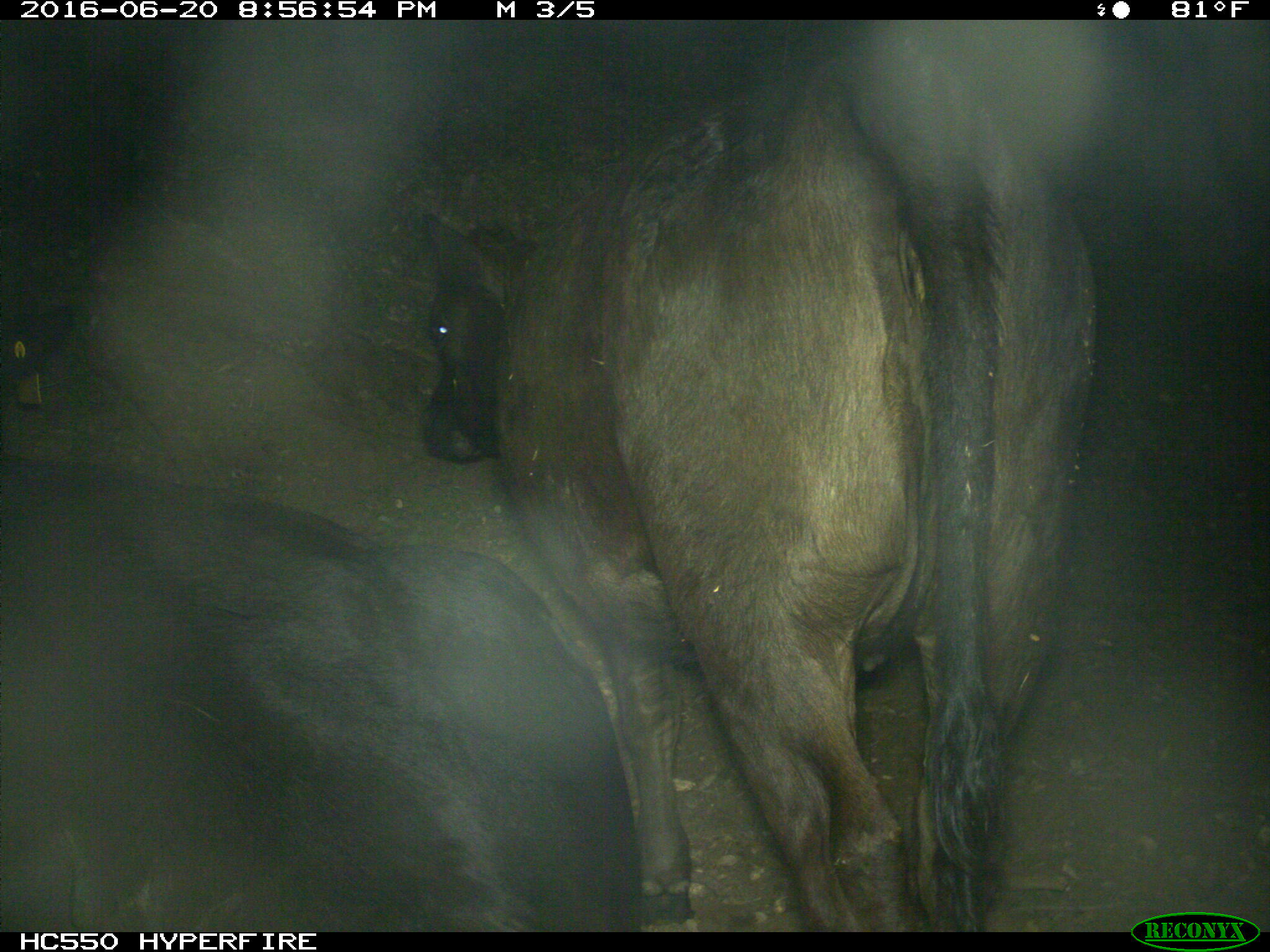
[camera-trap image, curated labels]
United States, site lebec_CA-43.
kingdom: Animalia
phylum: Chordata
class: Mammalia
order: Artiodactyla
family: Bovidae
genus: Bos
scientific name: Bos taurus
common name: domestic cow